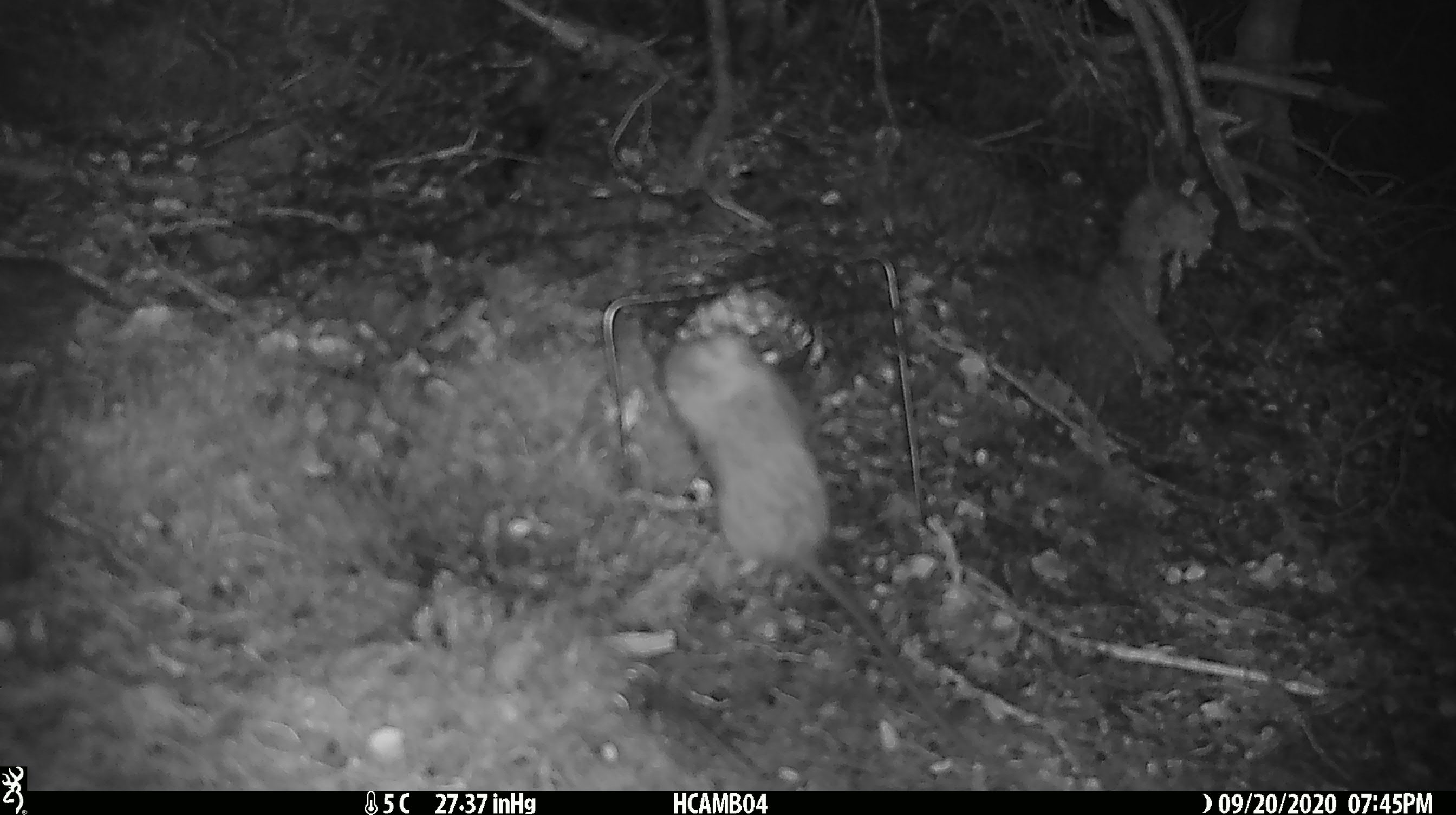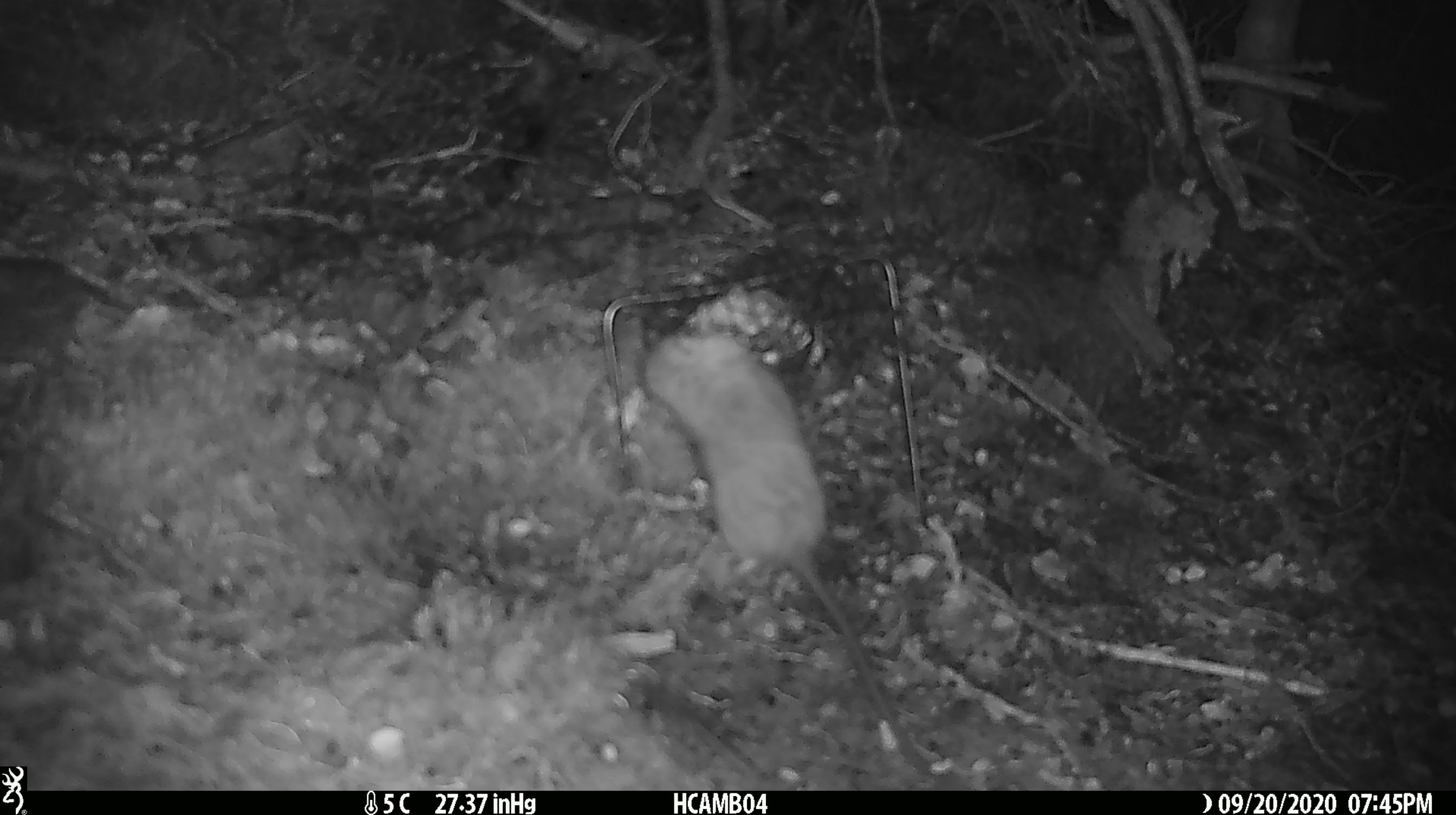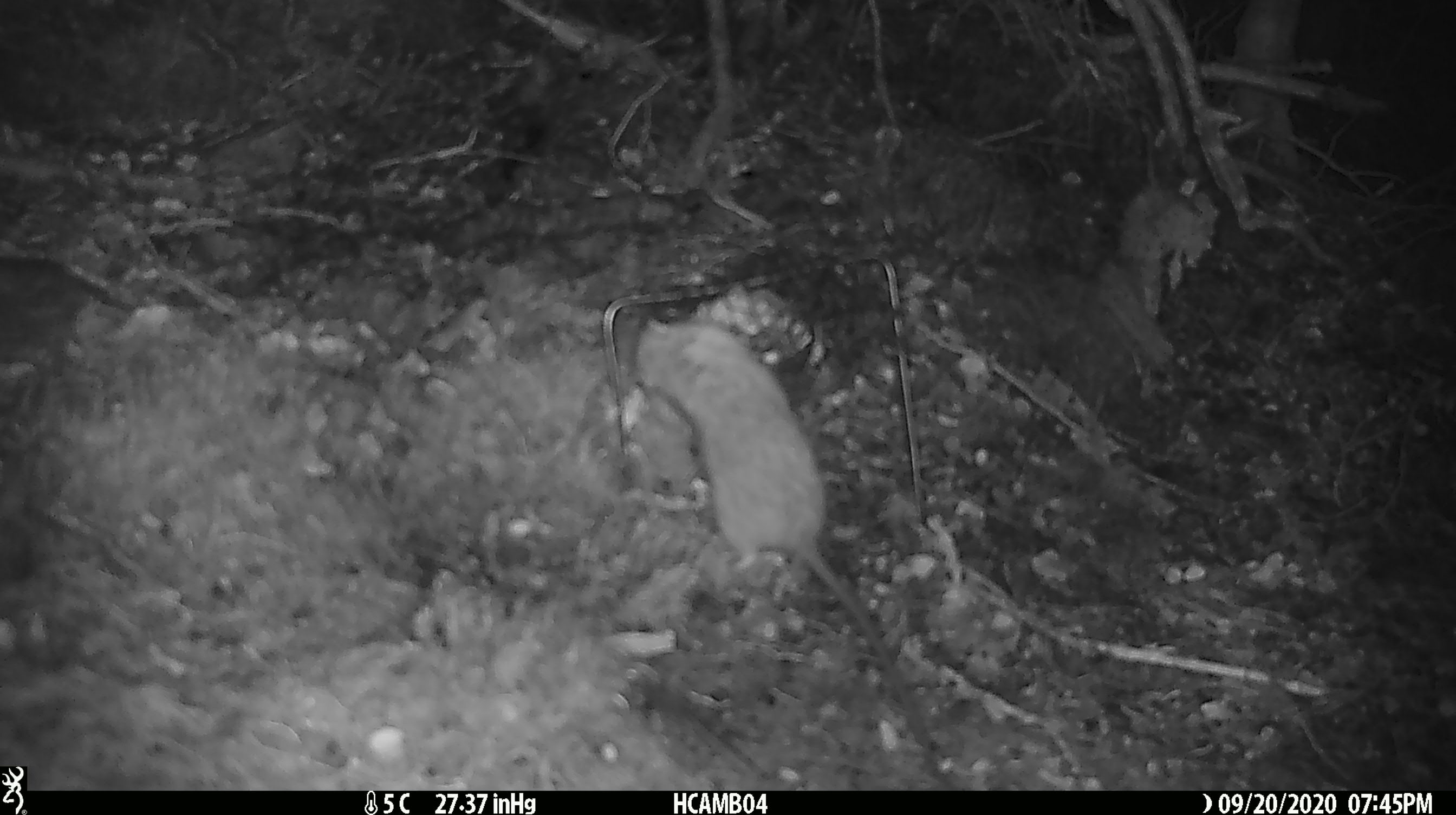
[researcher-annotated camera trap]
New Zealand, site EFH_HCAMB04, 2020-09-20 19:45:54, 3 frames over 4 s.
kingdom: Animalia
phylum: Chordata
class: Mammalia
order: Rodentia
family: Muridae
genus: Rattus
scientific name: Rattus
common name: rat